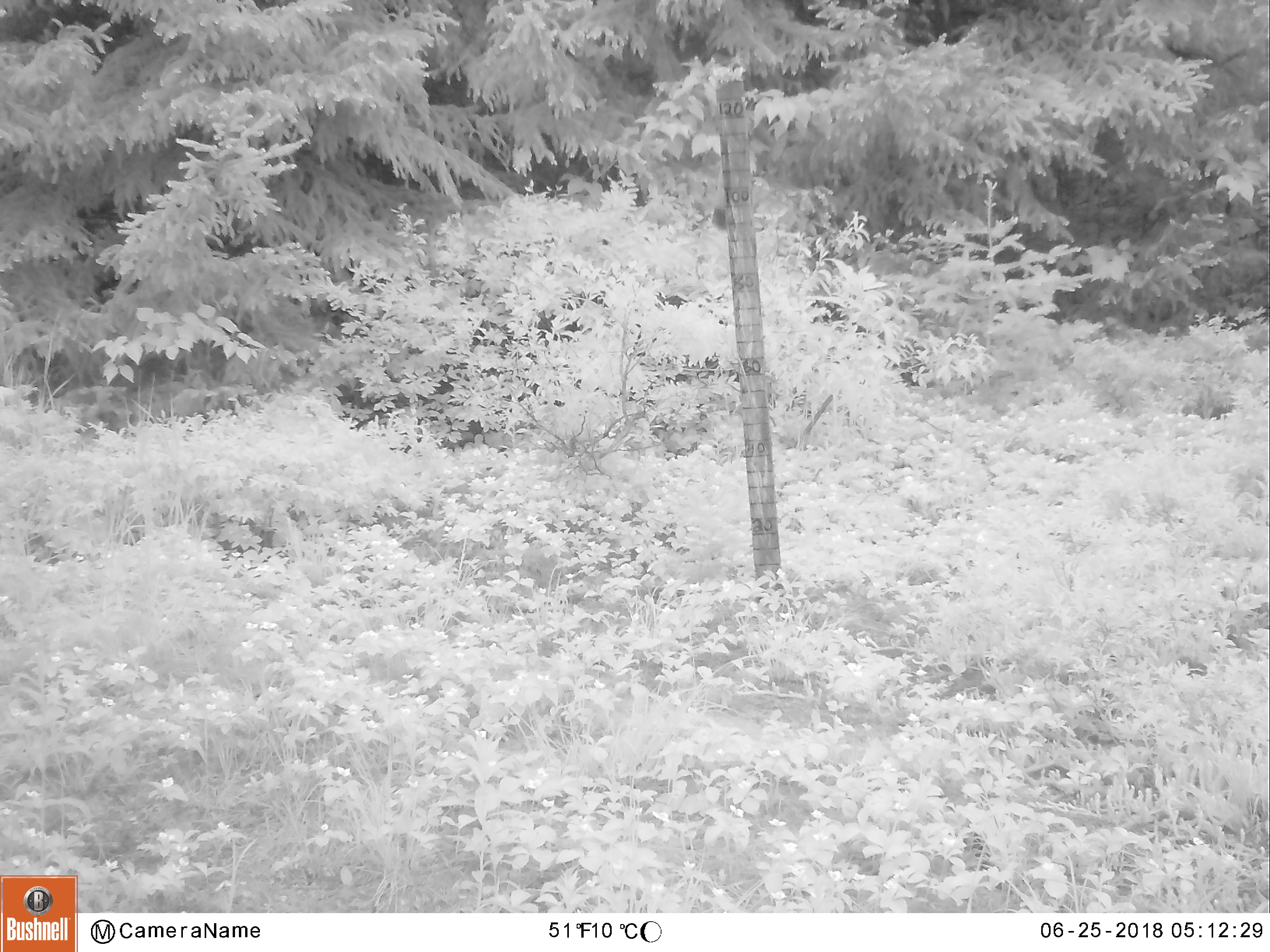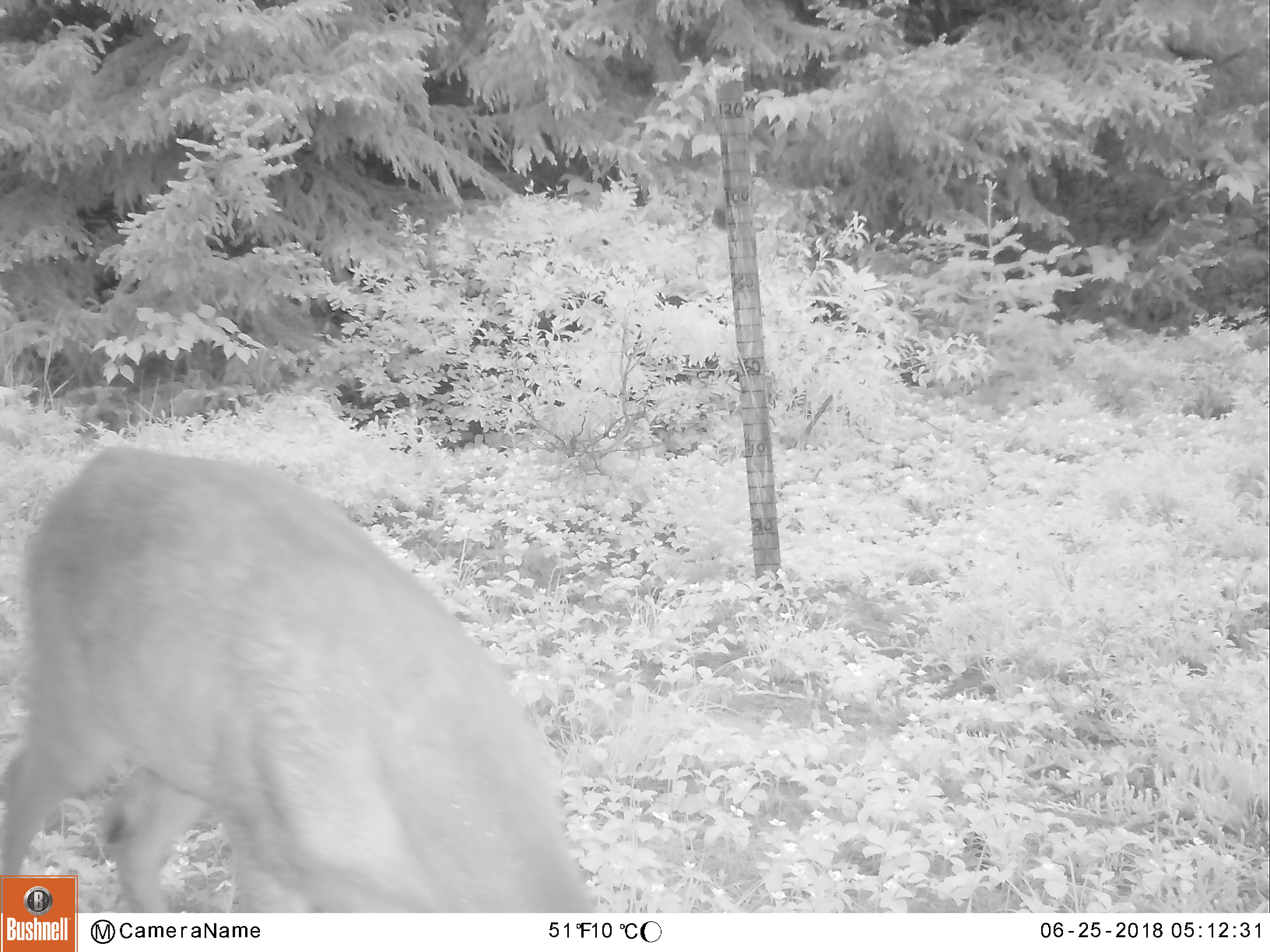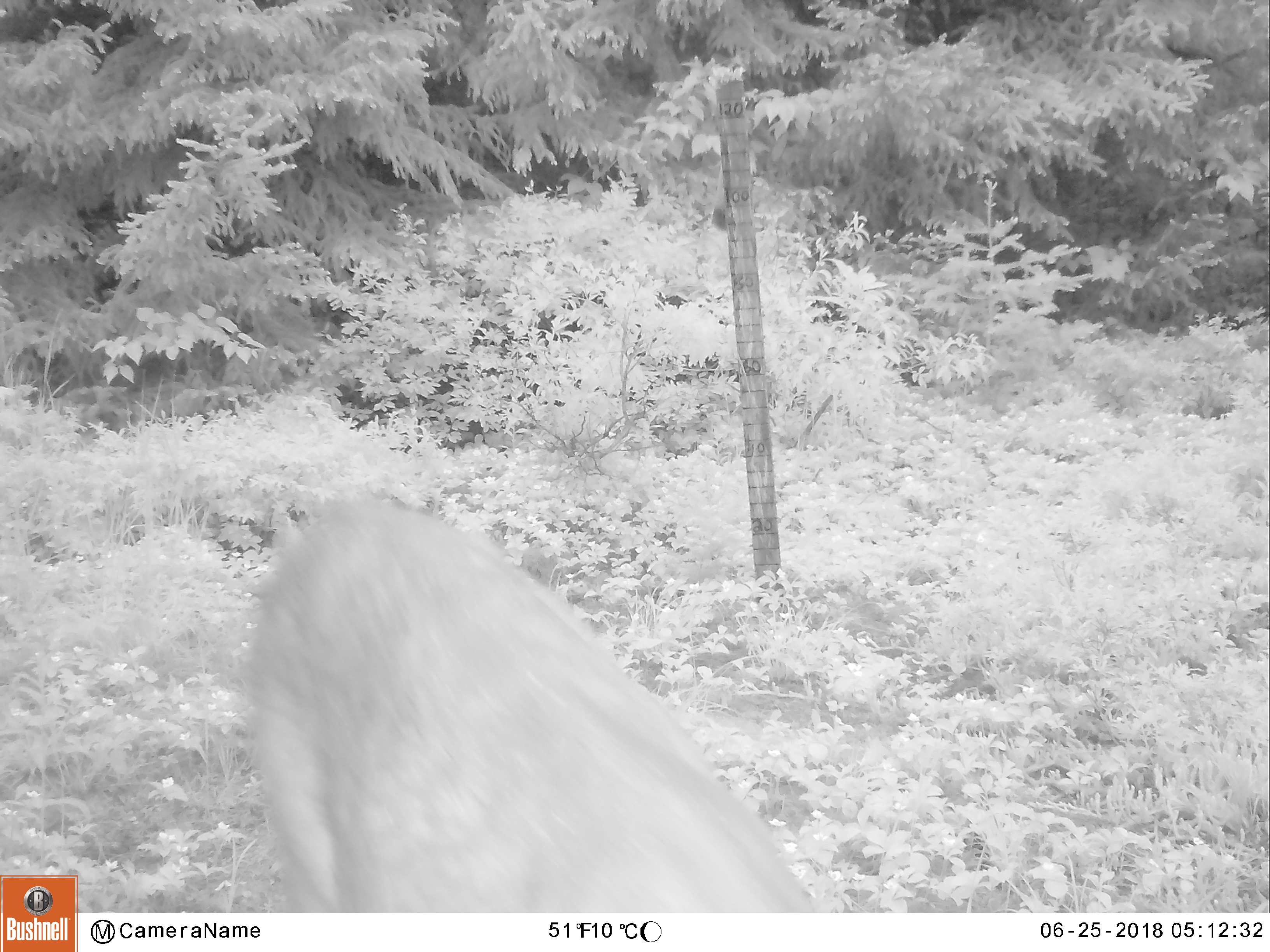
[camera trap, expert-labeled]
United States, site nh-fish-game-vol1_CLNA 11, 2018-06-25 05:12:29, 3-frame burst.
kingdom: Animalia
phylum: Chordata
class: Mammalia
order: Artiodactyla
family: Cervidae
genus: Odocoileus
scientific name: Odocoileus virginianus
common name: white-tailed deer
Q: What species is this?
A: White-tailed deer (Odocoileus virginianus).